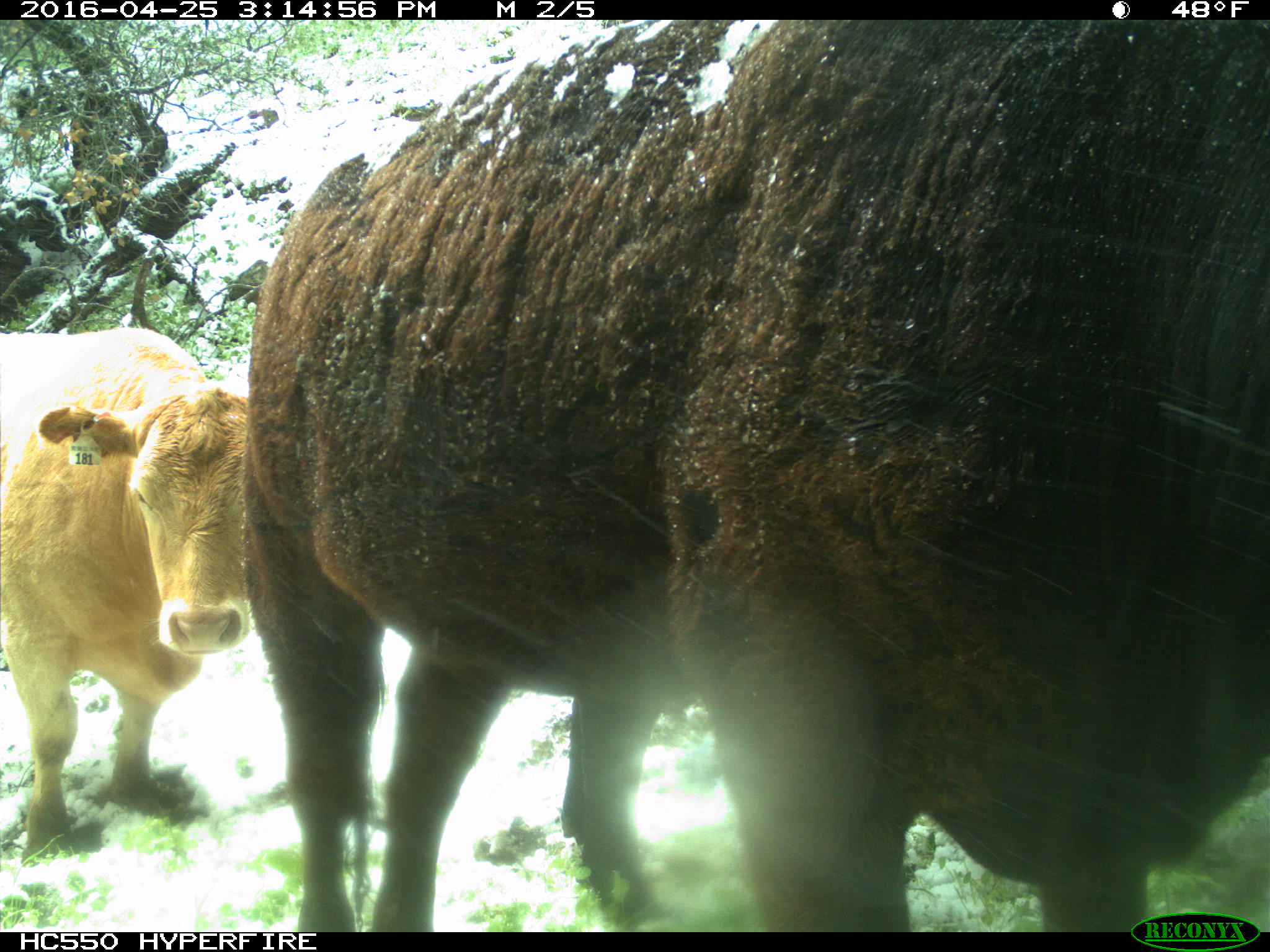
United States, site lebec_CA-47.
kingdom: Animalia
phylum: Chordata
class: Mammalia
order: Artiodactyla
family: Bovidae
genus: Bos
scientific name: Bos taurus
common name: domestic cow